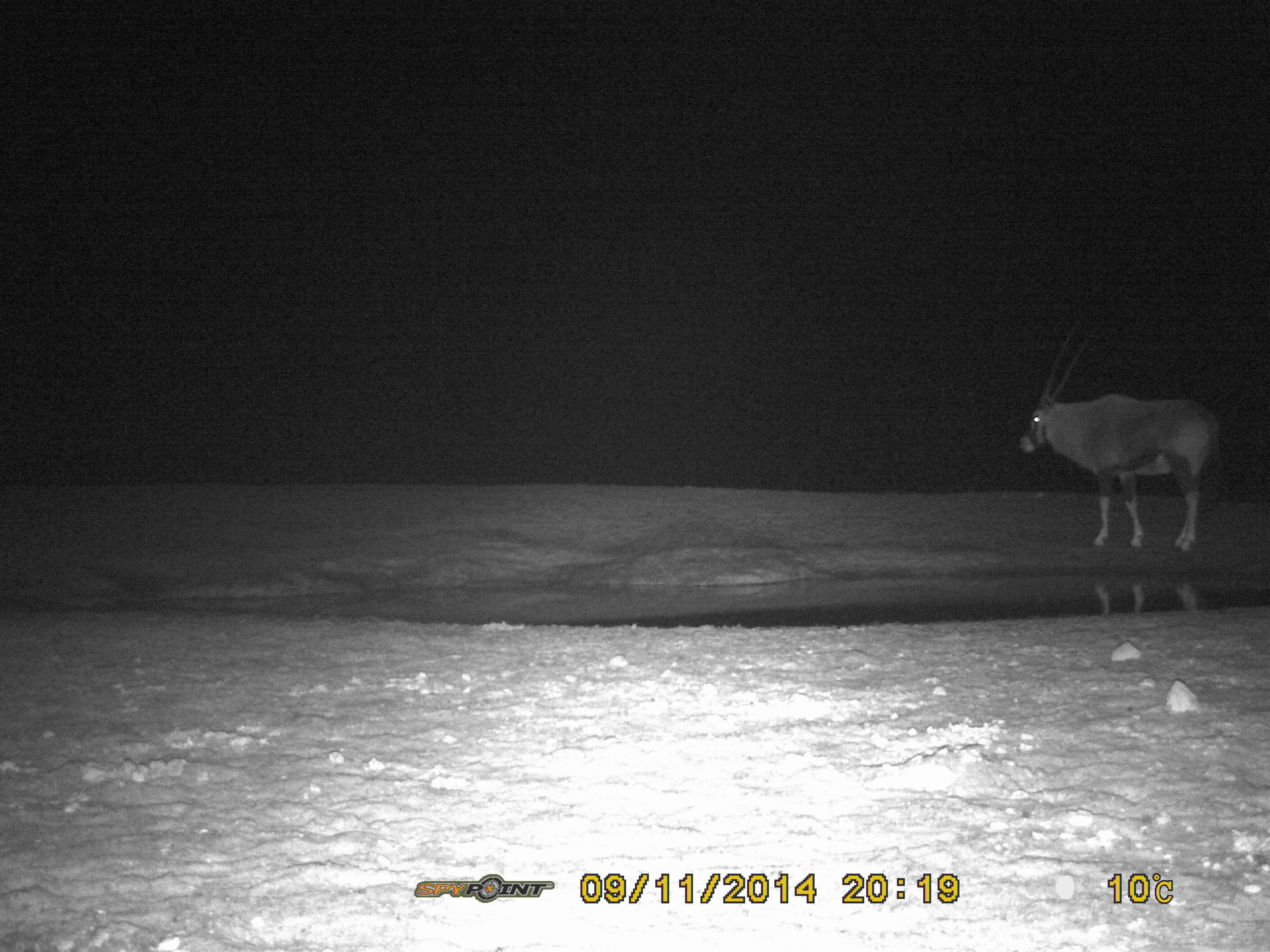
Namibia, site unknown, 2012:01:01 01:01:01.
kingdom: Animalia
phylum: Chordata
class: Mammalia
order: Artiodactyla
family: Bovidae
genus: Oryx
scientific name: Oryx gazella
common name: gemsbok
Oryx gazella (gemsbok).